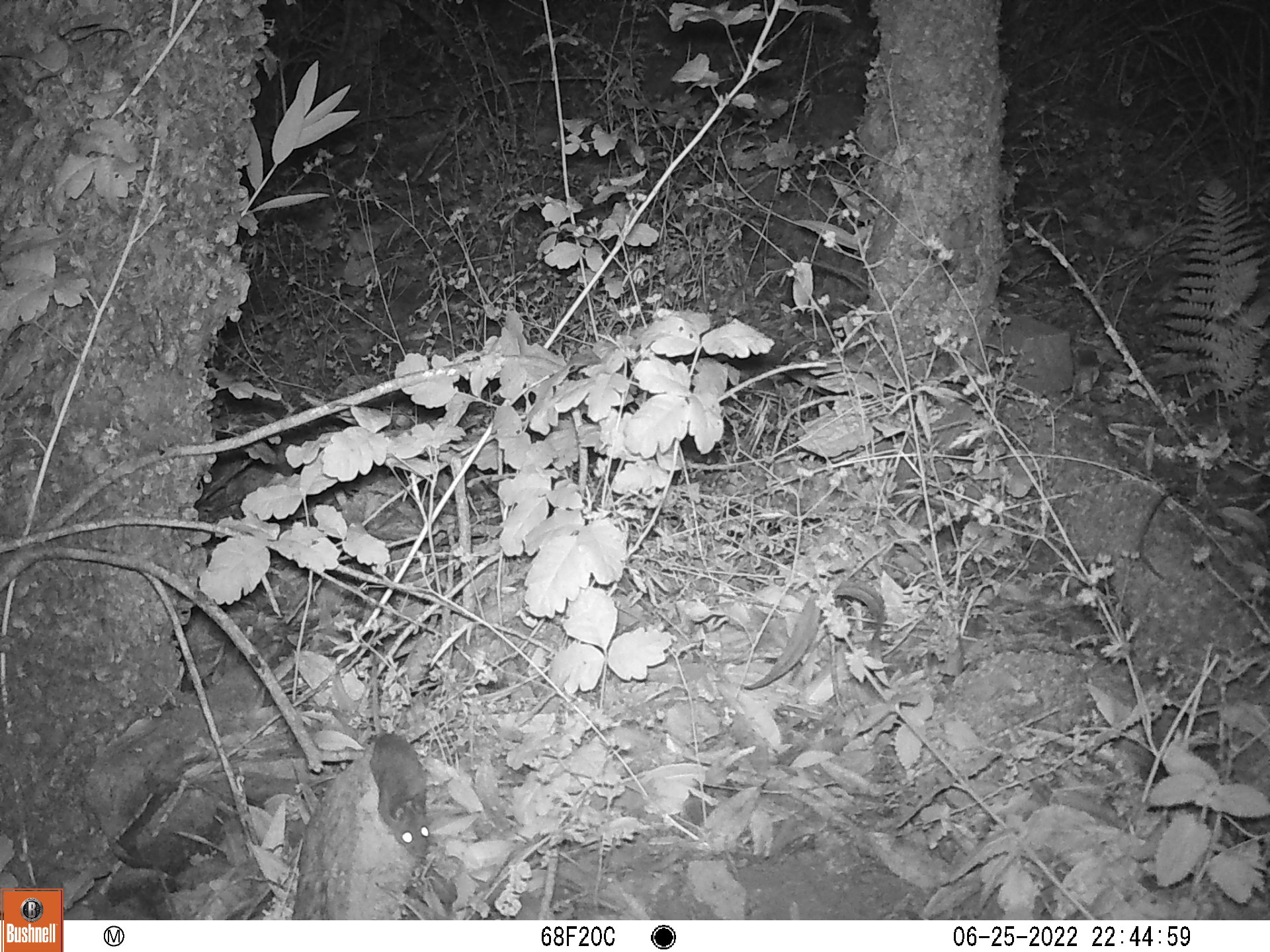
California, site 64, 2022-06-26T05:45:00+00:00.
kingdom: Animalia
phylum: Chordata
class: Mammalia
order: Rodentia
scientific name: Rodentia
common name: mouse or rat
Mouse or rat (Rodentia).